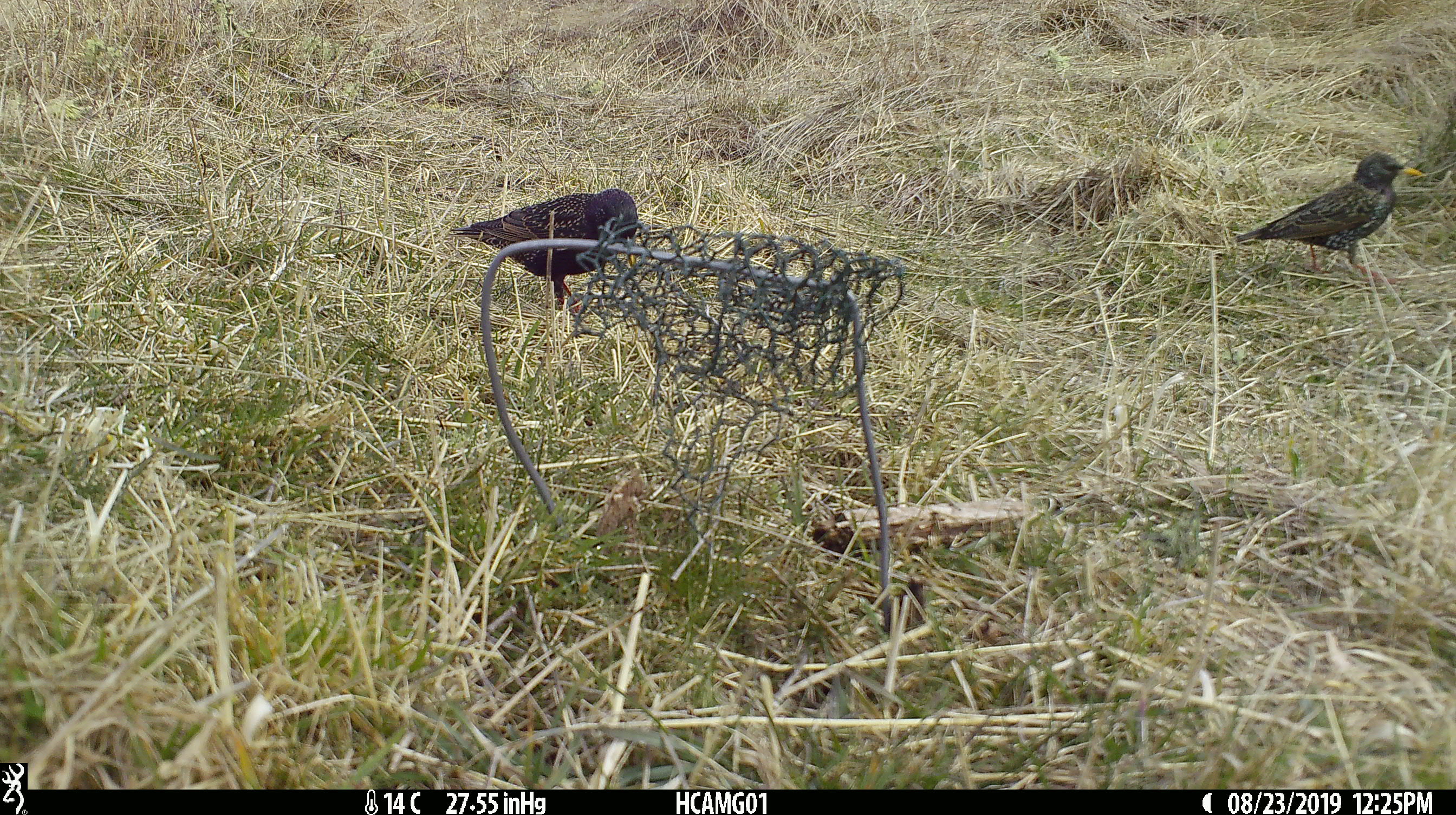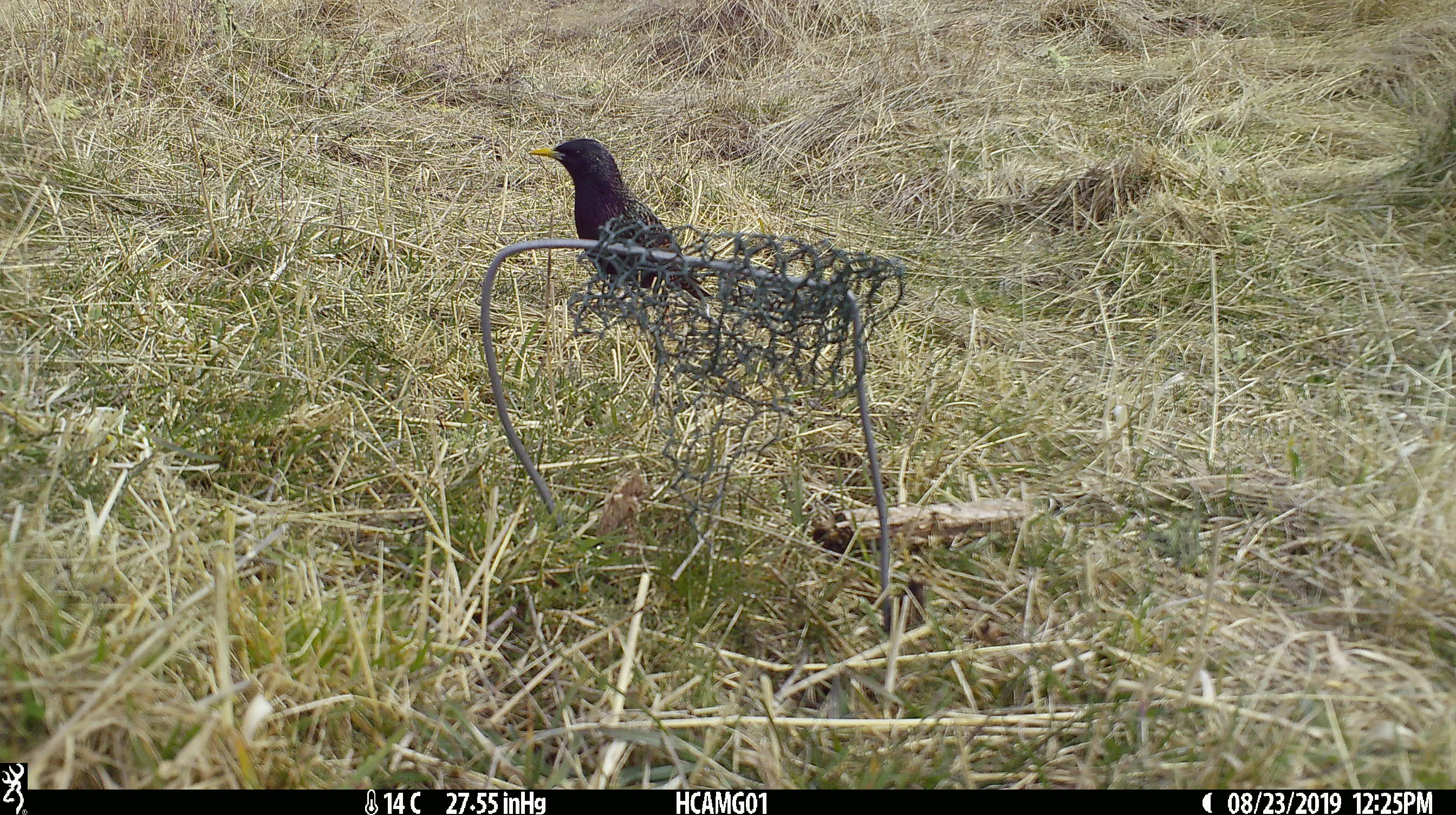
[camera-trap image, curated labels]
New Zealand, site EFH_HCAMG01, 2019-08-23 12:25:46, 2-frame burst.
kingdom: Animalia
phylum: Chordata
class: Aves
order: Passeriformes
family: Sturnidae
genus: Sturnus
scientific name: Sturnus vulgaris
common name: european starling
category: starling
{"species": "starling (european starling) (Sturnus vulgaris)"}